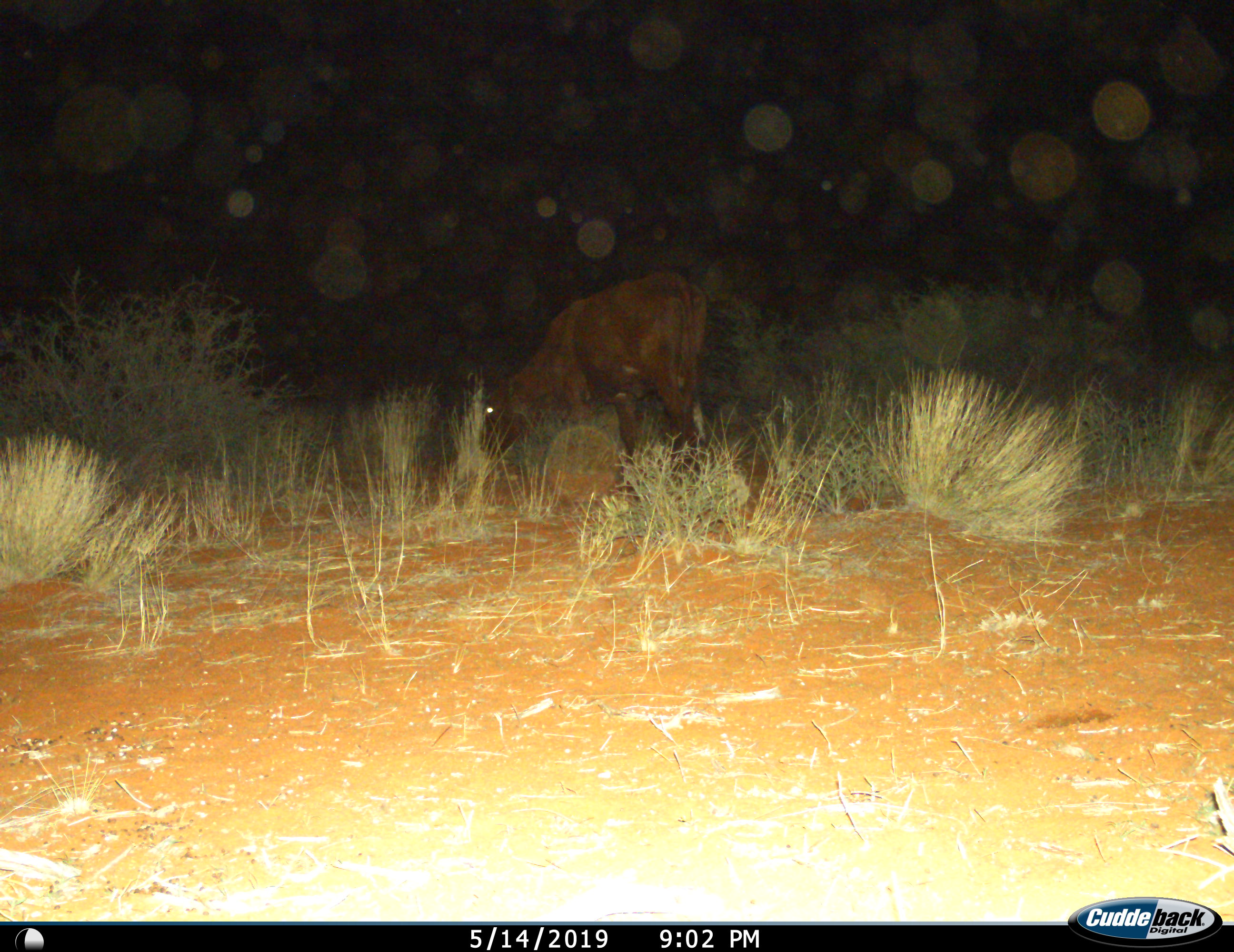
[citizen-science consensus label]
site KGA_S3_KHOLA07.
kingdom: Animalia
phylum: Chordata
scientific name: Vertebrata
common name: domestic animal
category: domesticanimal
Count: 1.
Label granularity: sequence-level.